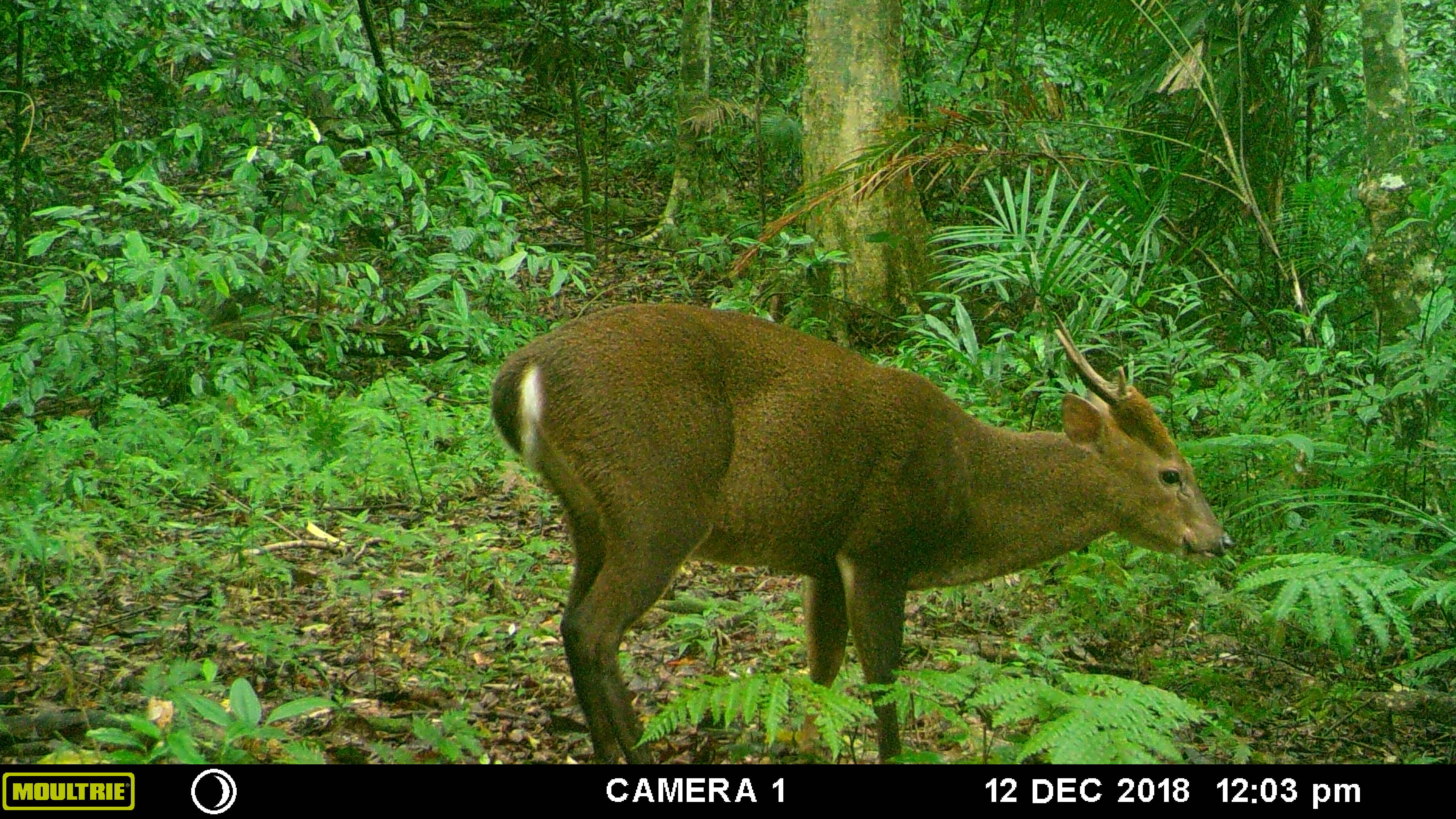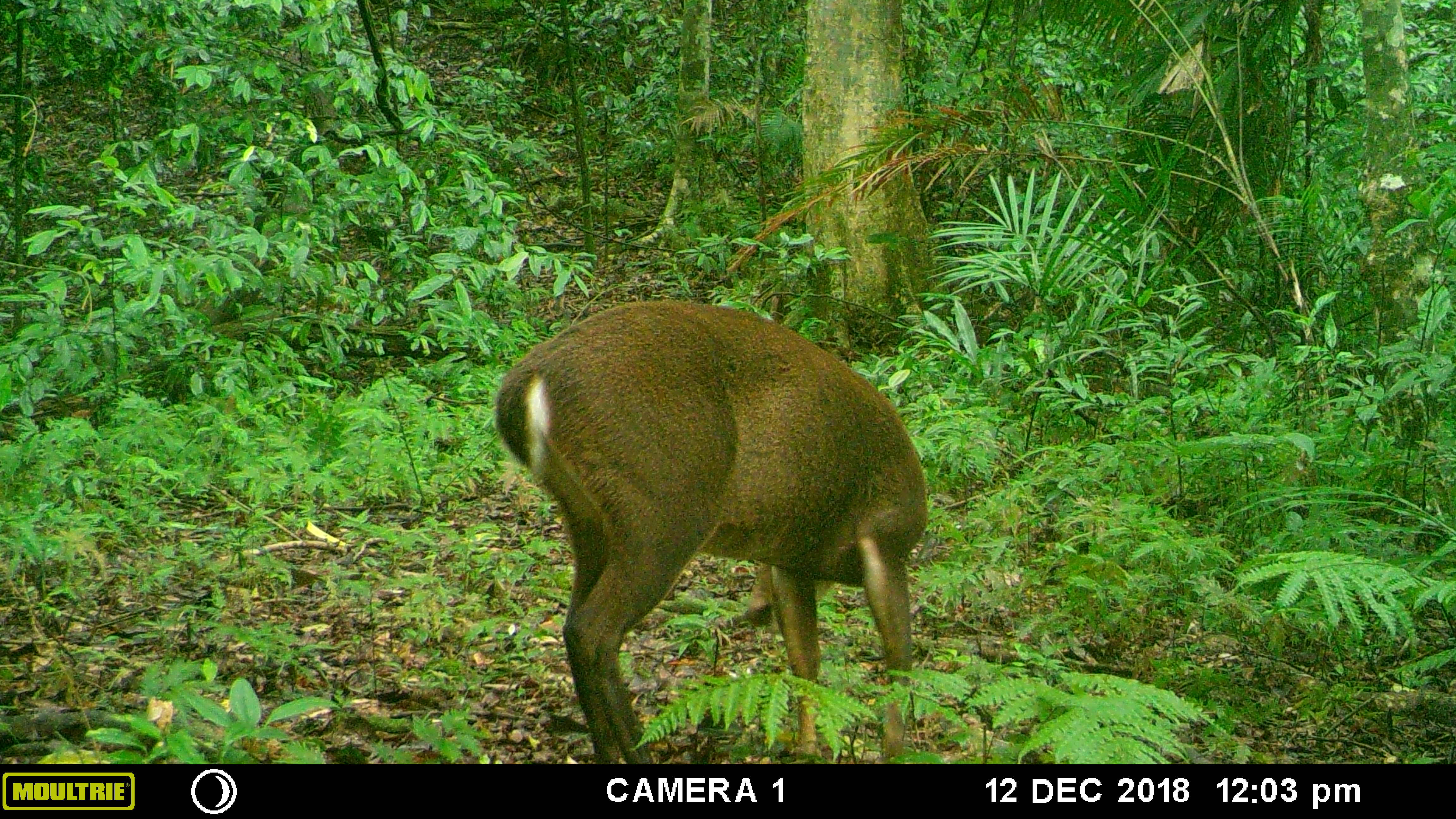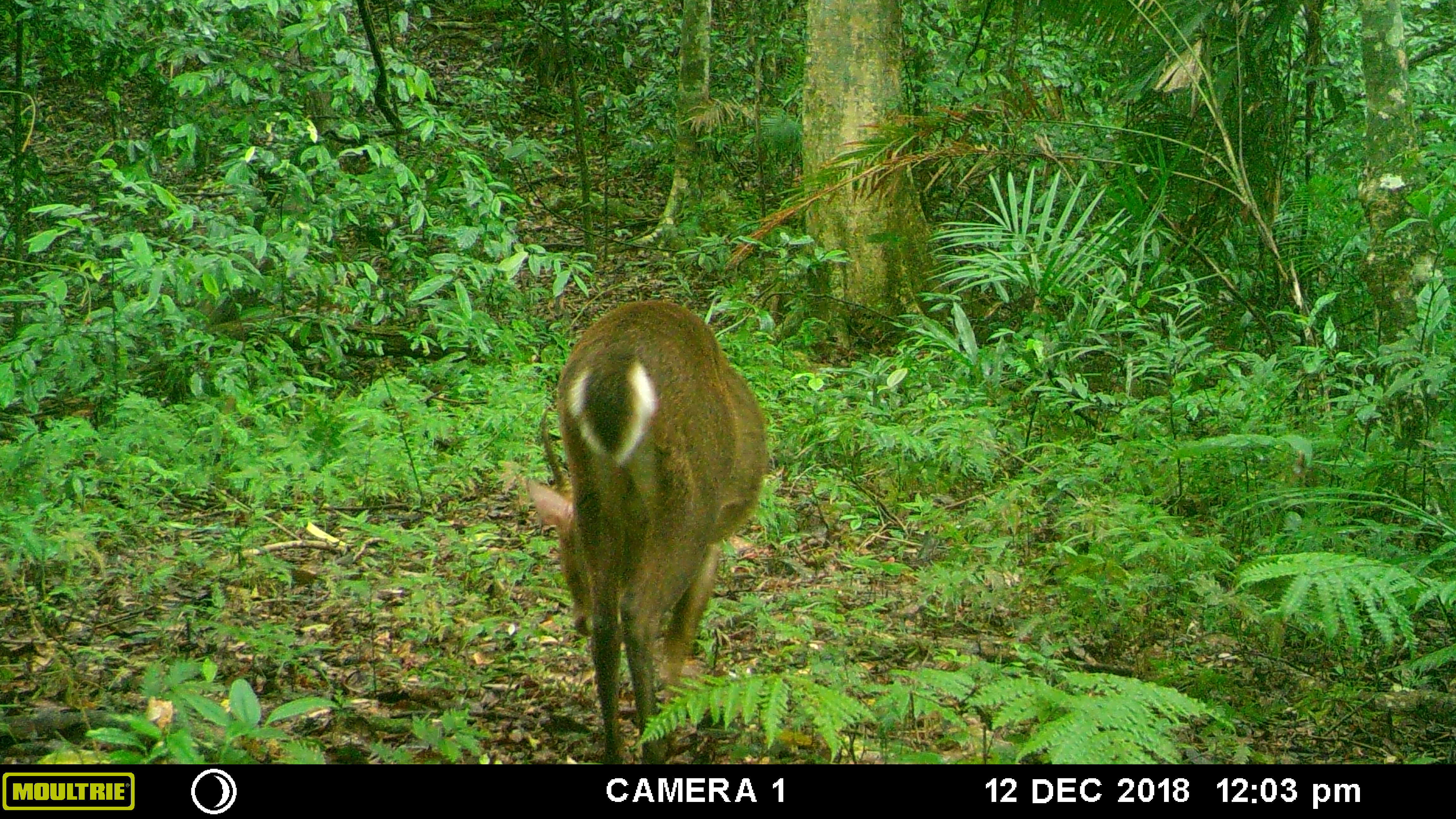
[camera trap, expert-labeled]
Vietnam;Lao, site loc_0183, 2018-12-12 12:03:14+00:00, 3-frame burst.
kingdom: Animalia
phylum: Chordata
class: Mammalia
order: Artiodactyla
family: Cervidae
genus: Muntiacus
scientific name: Muntiacus vuquangensis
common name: large-antlered muntjac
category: large antlered muntjac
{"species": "large antlered muntjac (large-antlered muntjac) (Muntiacus vuquangensis)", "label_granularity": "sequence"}